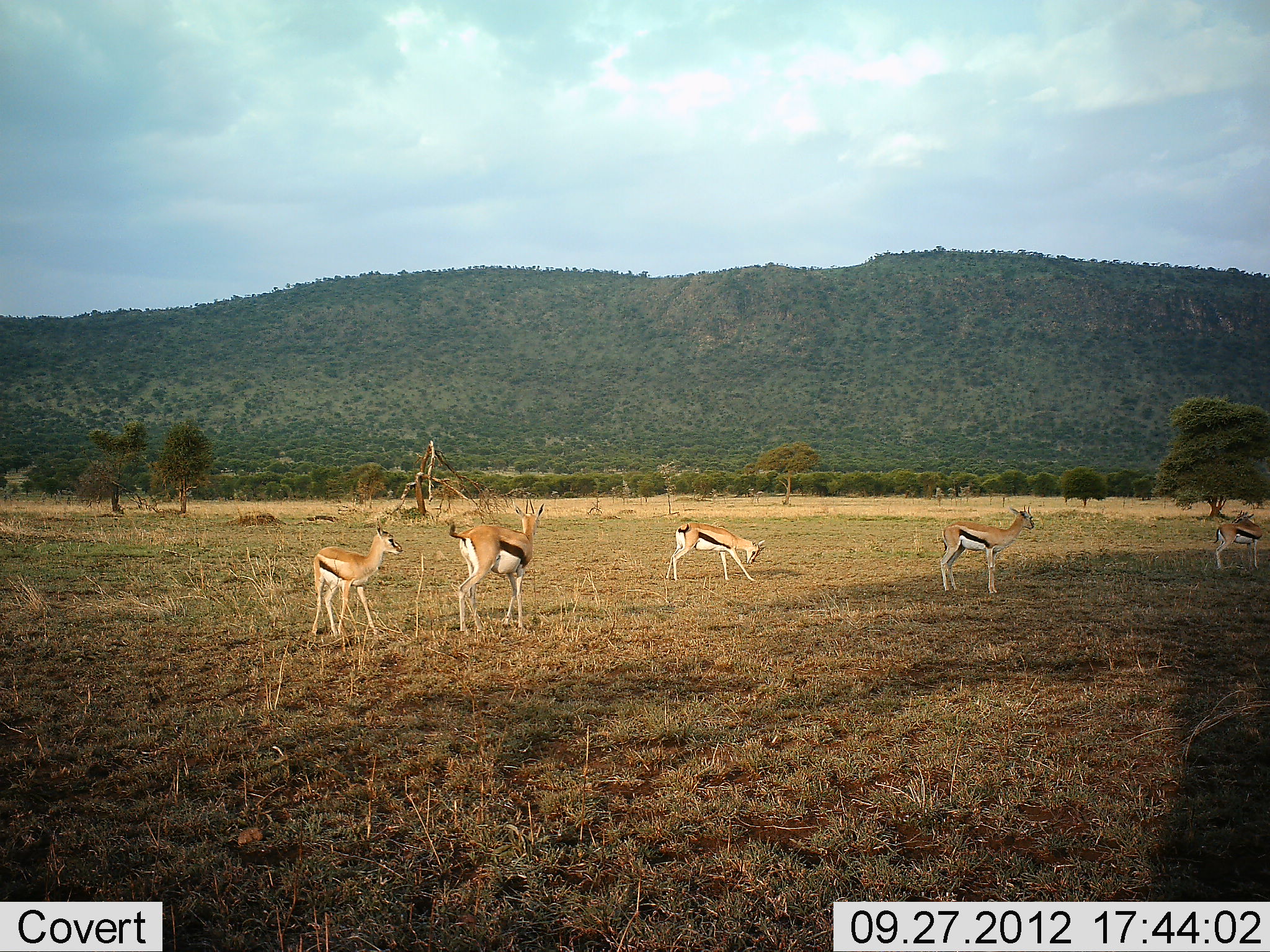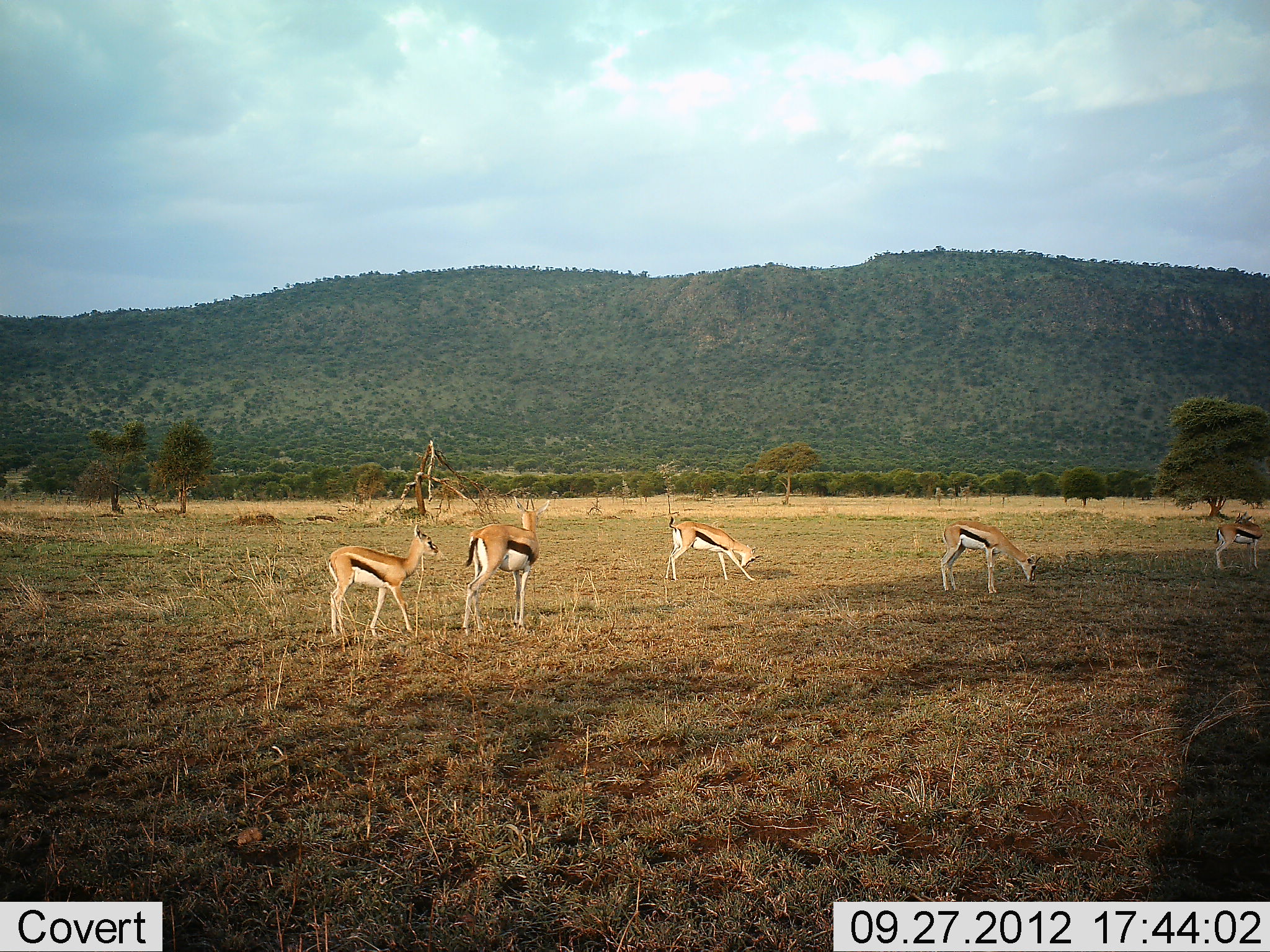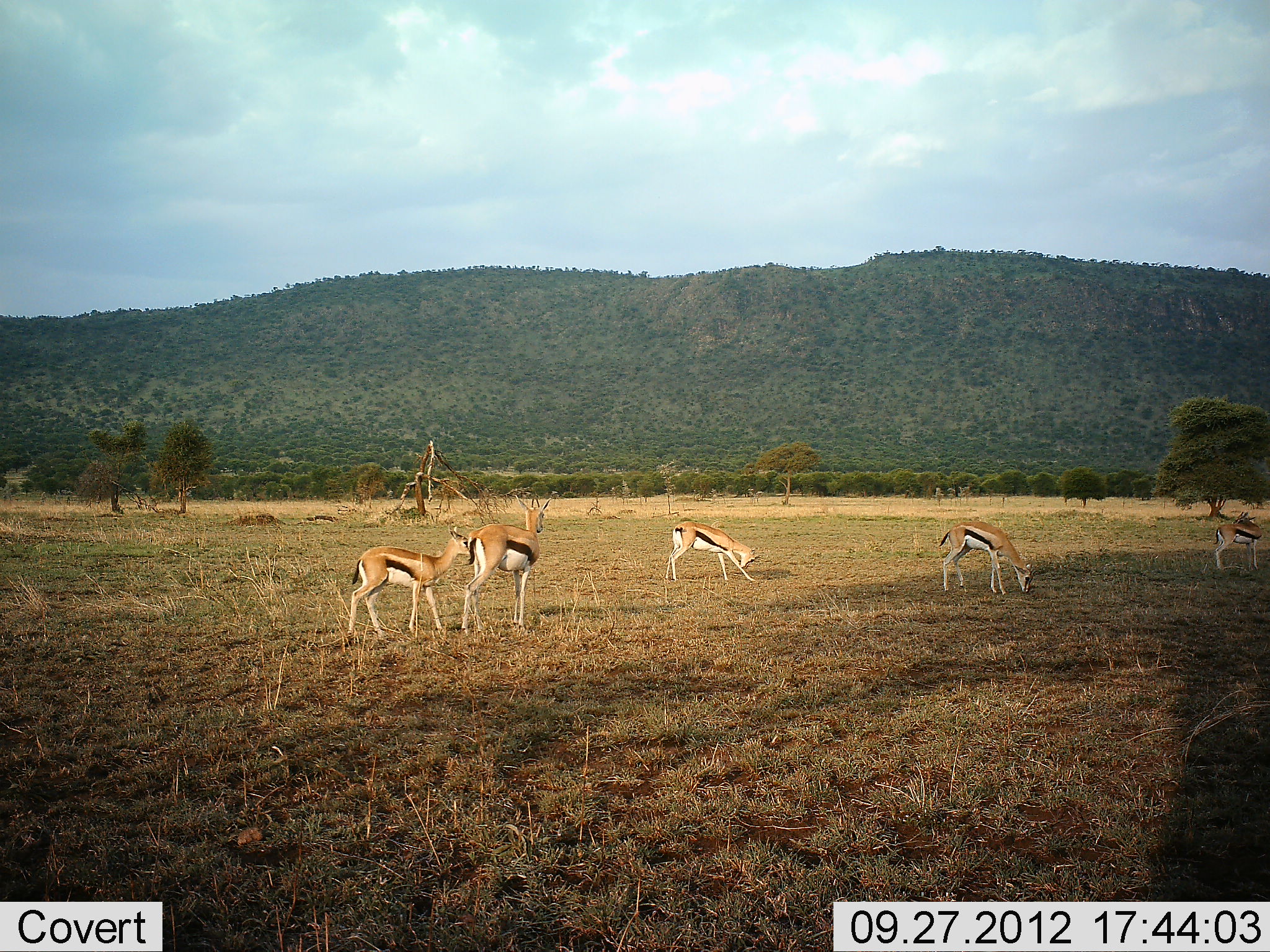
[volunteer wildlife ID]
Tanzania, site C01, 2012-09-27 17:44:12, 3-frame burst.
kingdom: Animalia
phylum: Chordata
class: Mammalia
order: Artiodactyla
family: Bovidae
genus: Eudorcas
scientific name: Eudorcas thomsonii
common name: thomson's gazelle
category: gazellethomsons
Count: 5.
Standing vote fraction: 78%.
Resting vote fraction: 22%.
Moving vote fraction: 11%.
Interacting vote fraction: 11%.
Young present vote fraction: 11%.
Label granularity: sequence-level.